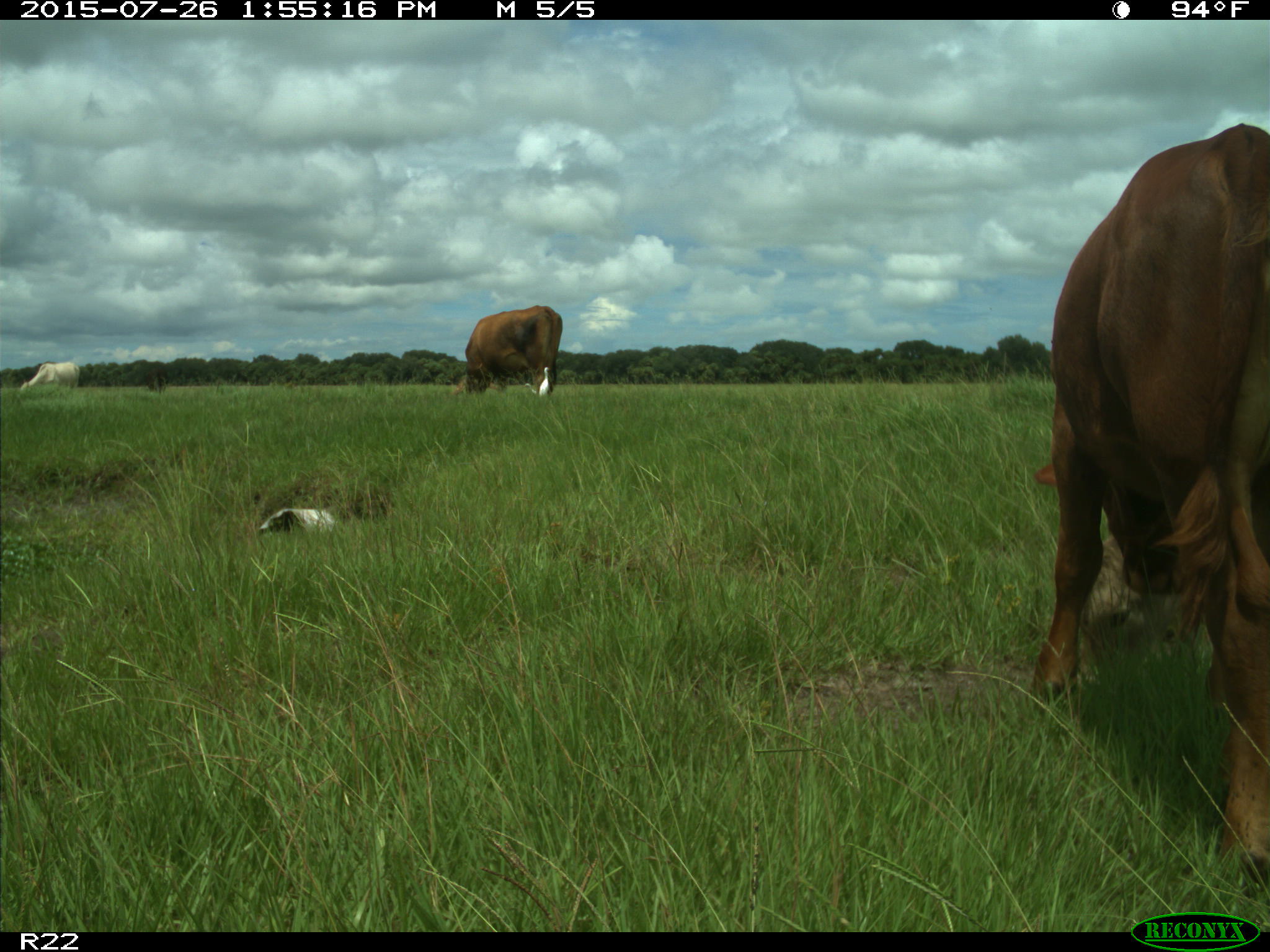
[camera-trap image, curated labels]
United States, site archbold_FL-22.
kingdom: Animalia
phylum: Chordata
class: Mammalia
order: Artiodactyla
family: Bovidae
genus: Bos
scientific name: Bos taurus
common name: domestic cow